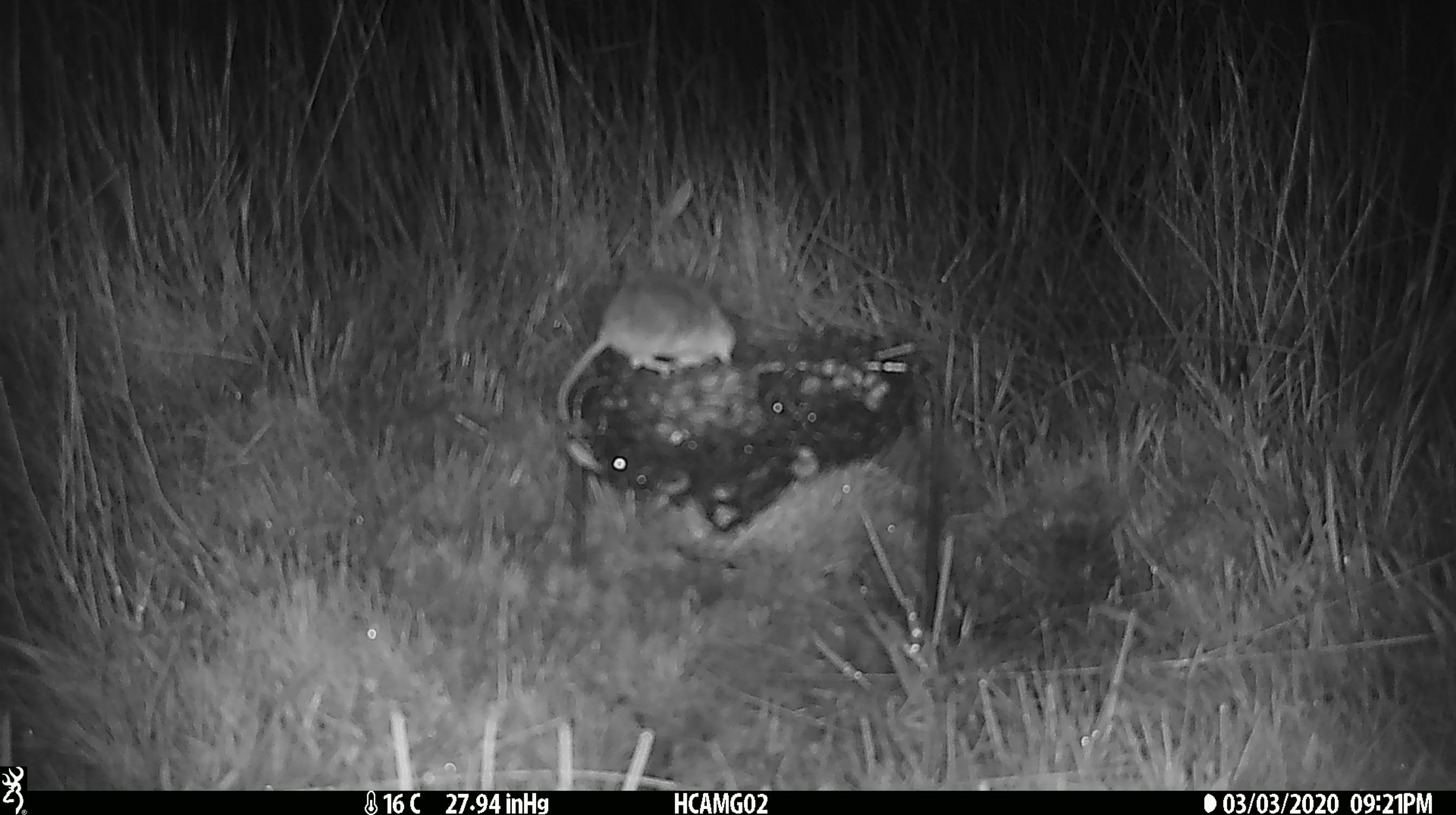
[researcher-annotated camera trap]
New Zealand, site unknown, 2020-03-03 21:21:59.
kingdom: Animalia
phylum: Chordata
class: Mammalia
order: Rodentia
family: Muridae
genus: Mus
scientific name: Mus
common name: mouse